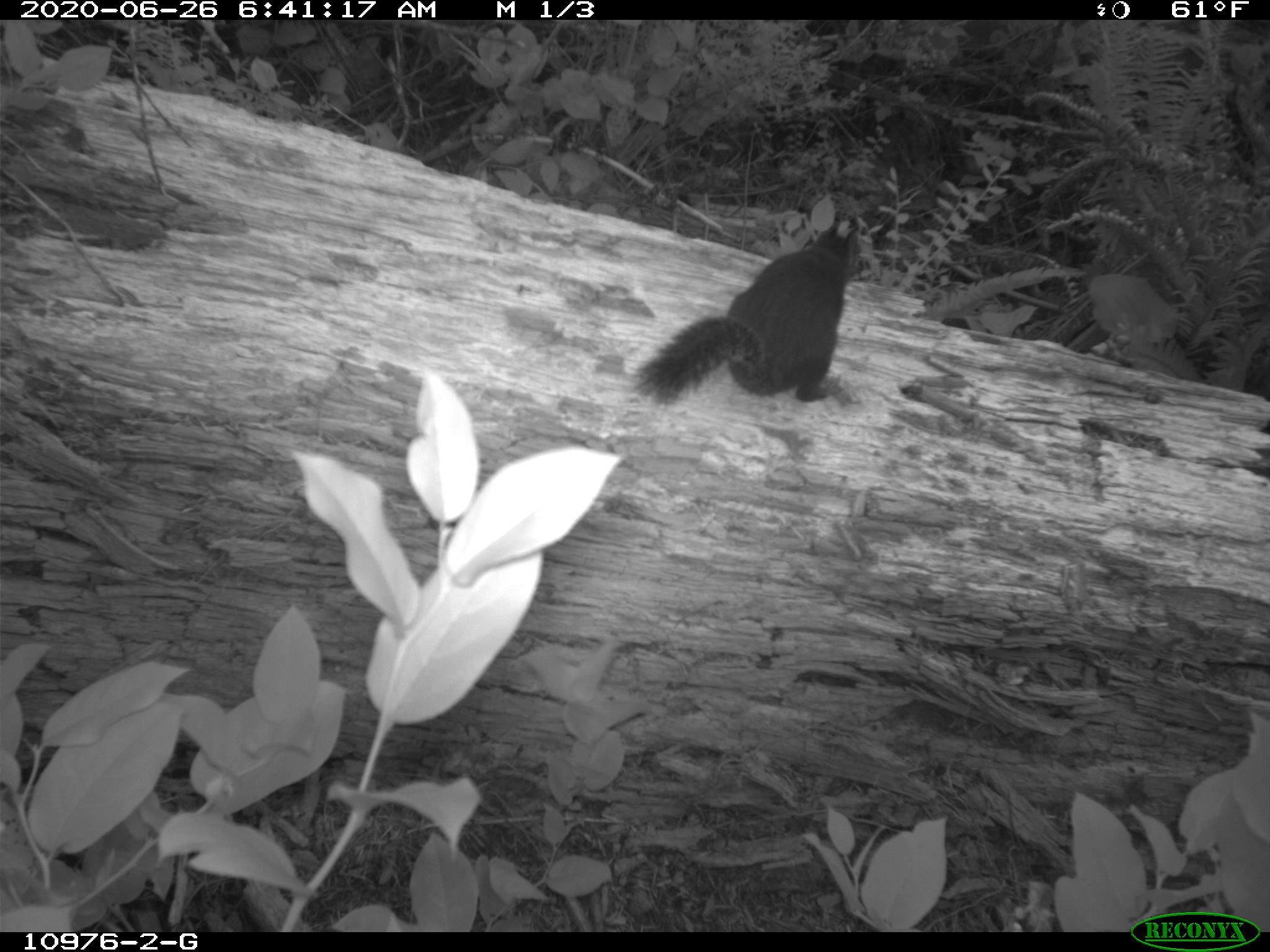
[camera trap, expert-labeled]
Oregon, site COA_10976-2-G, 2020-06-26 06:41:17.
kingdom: Animalia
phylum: Chordata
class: Mammalia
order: Rodentia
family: Sciuridae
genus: Tamiasciurus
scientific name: Tamiasciurus douglasii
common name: douglas squirrel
Douglas squirrel (Tamiasciurus douglasii).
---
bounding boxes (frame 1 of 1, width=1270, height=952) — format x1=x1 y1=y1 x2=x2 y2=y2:
douglas squirrel: x1=624 y1=216 x2=860 y2=409